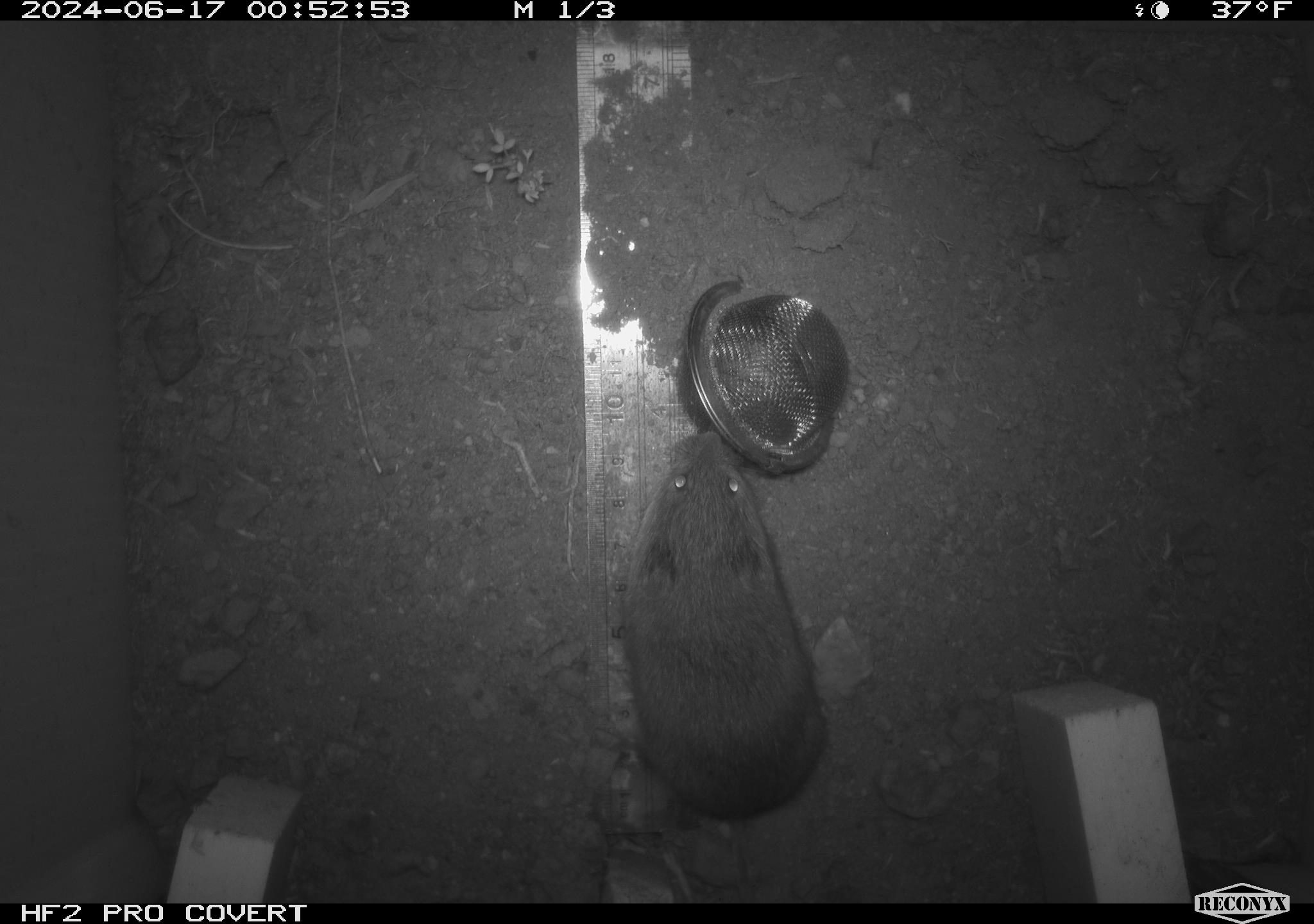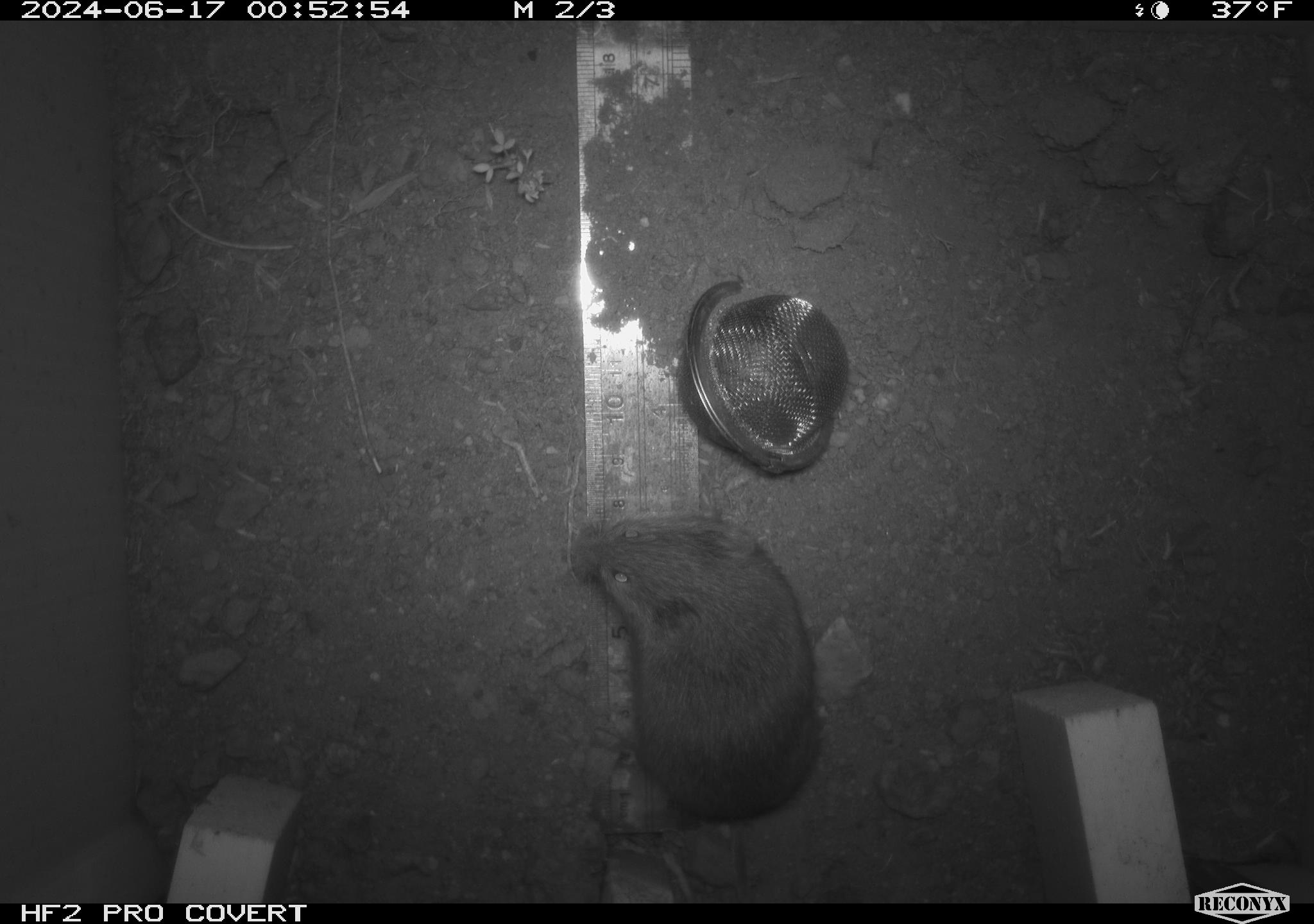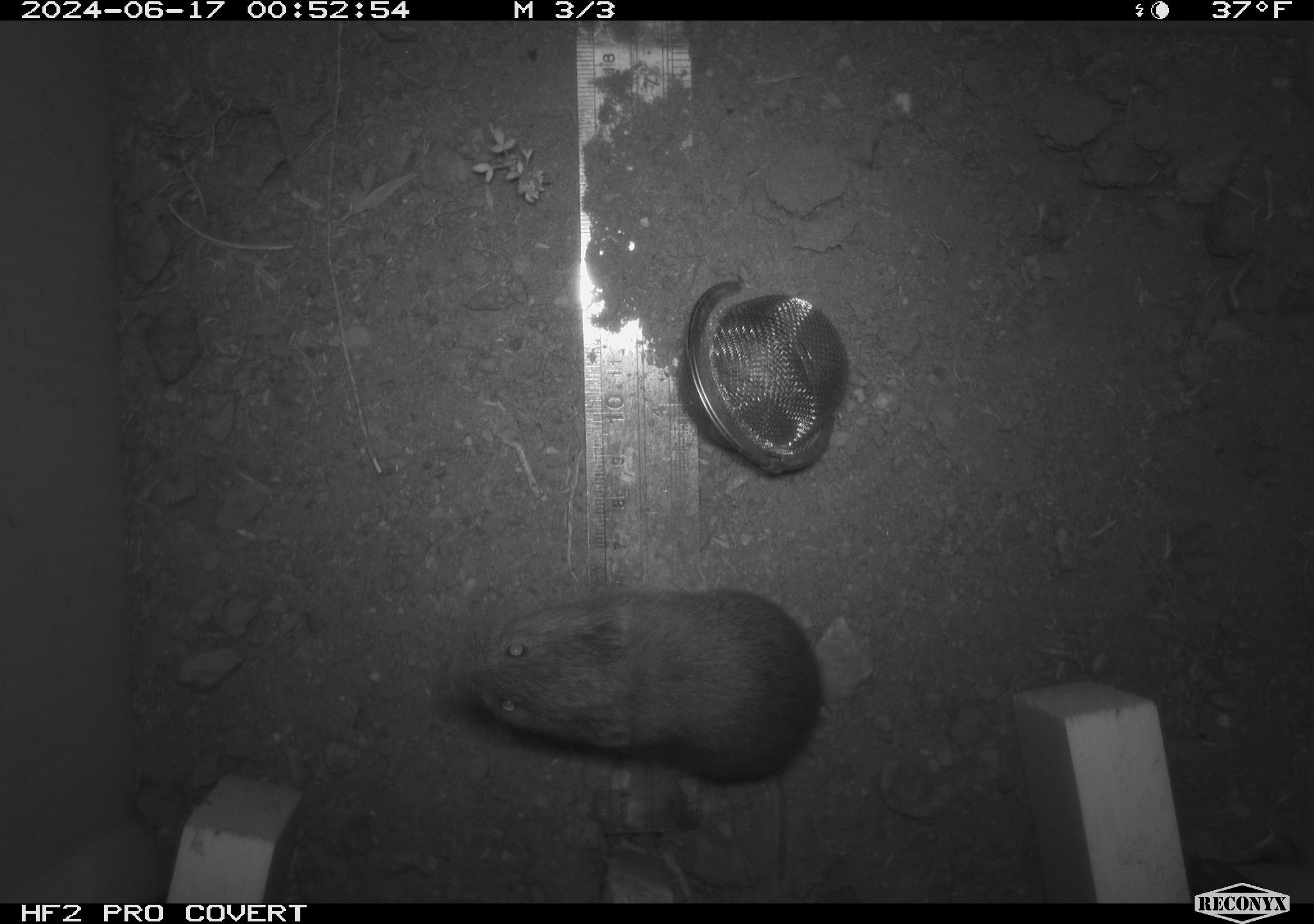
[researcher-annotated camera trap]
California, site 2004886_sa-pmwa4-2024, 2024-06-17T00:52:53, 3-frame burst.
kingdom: Animalia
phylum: Chordata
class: Mammalia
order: Rodentia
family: Cricetidae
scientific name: Arvicolinae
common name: voles, lemmings, and muskrats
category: arvicolinae subfamily